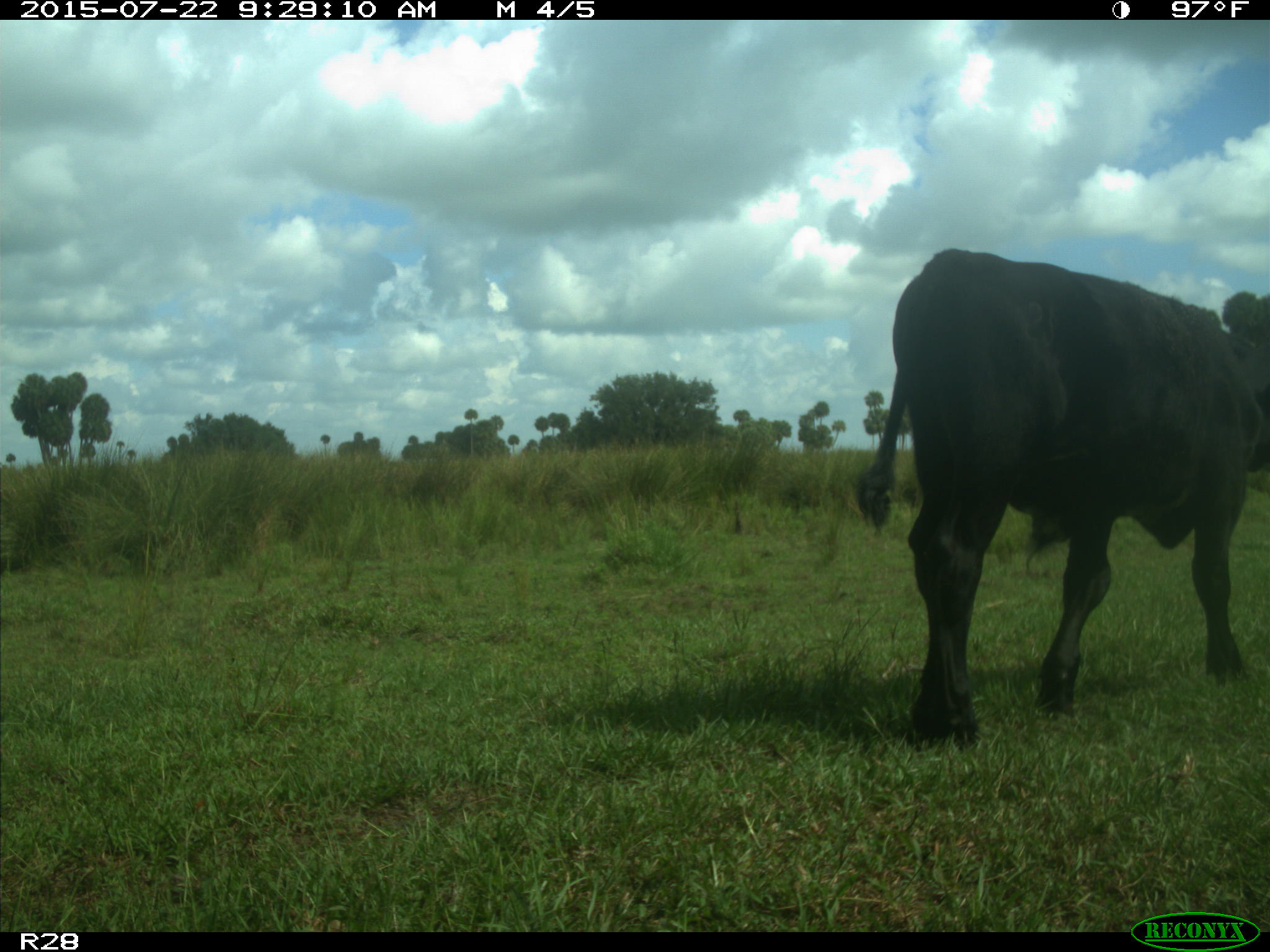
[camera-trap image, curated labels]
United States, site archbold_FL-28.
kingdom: Animalia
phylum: Chordata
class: Mammalia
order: Artiodactyla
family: Bovidae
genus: Bos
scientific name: Bos taurus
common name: domestic cow